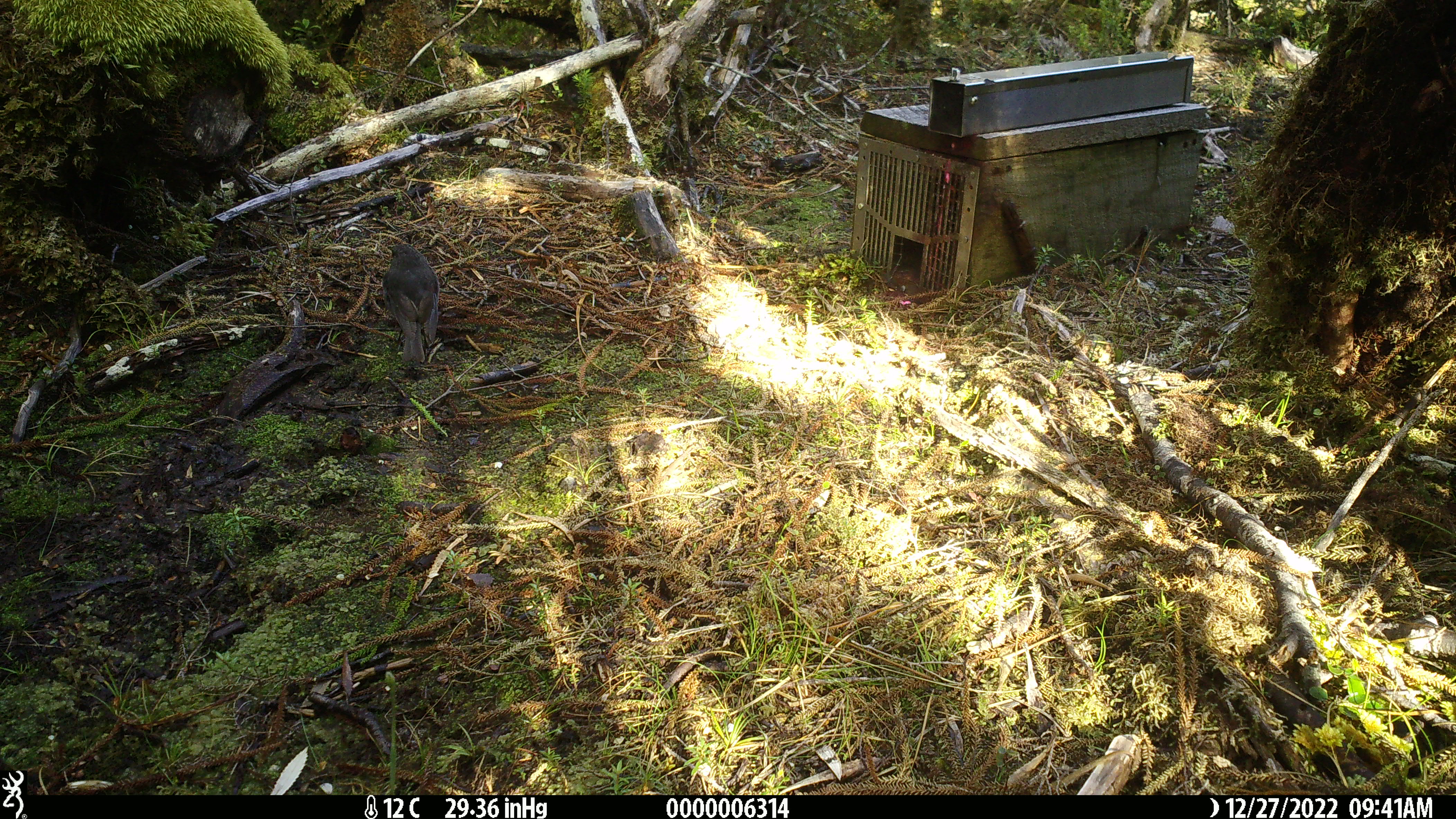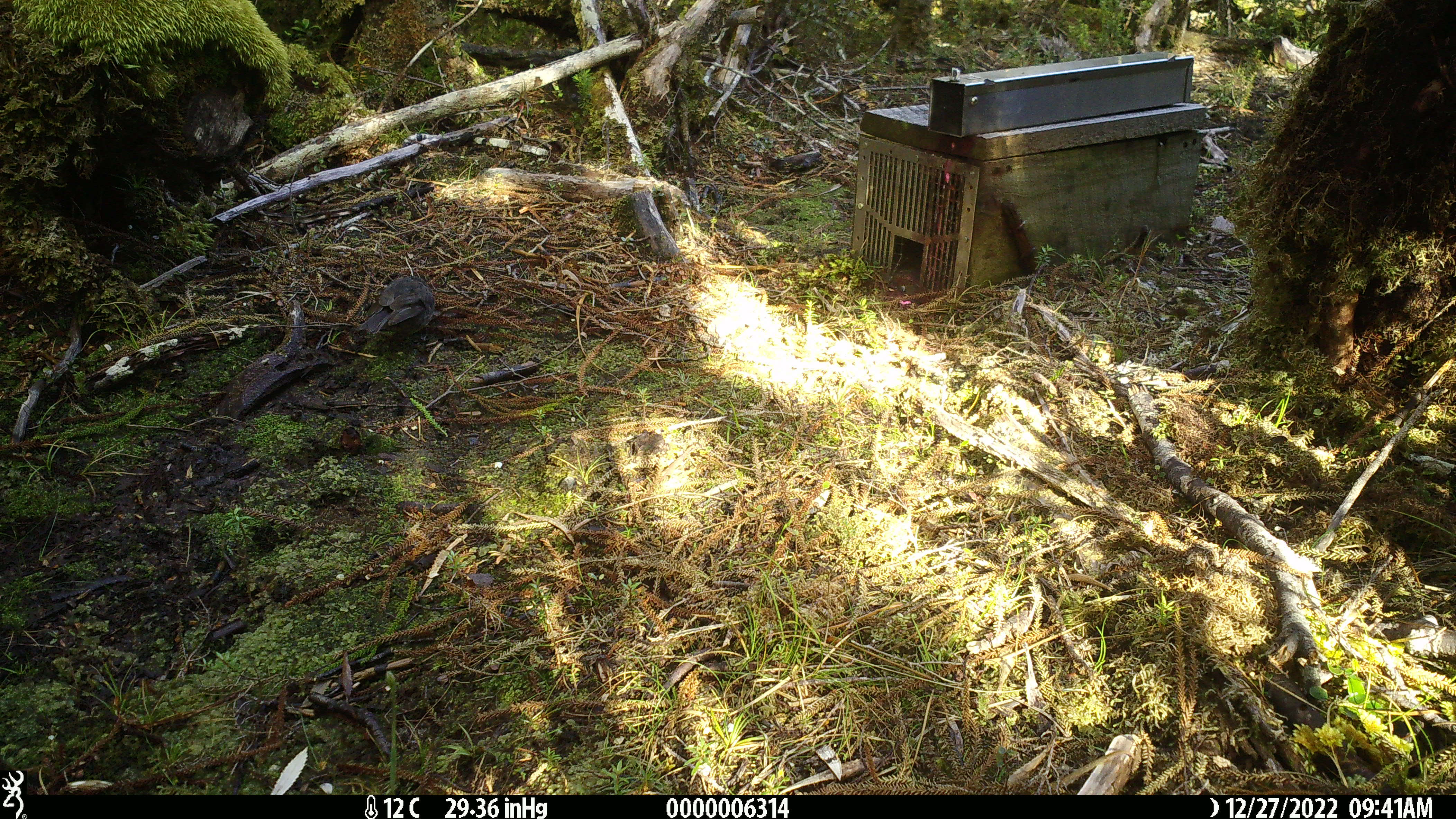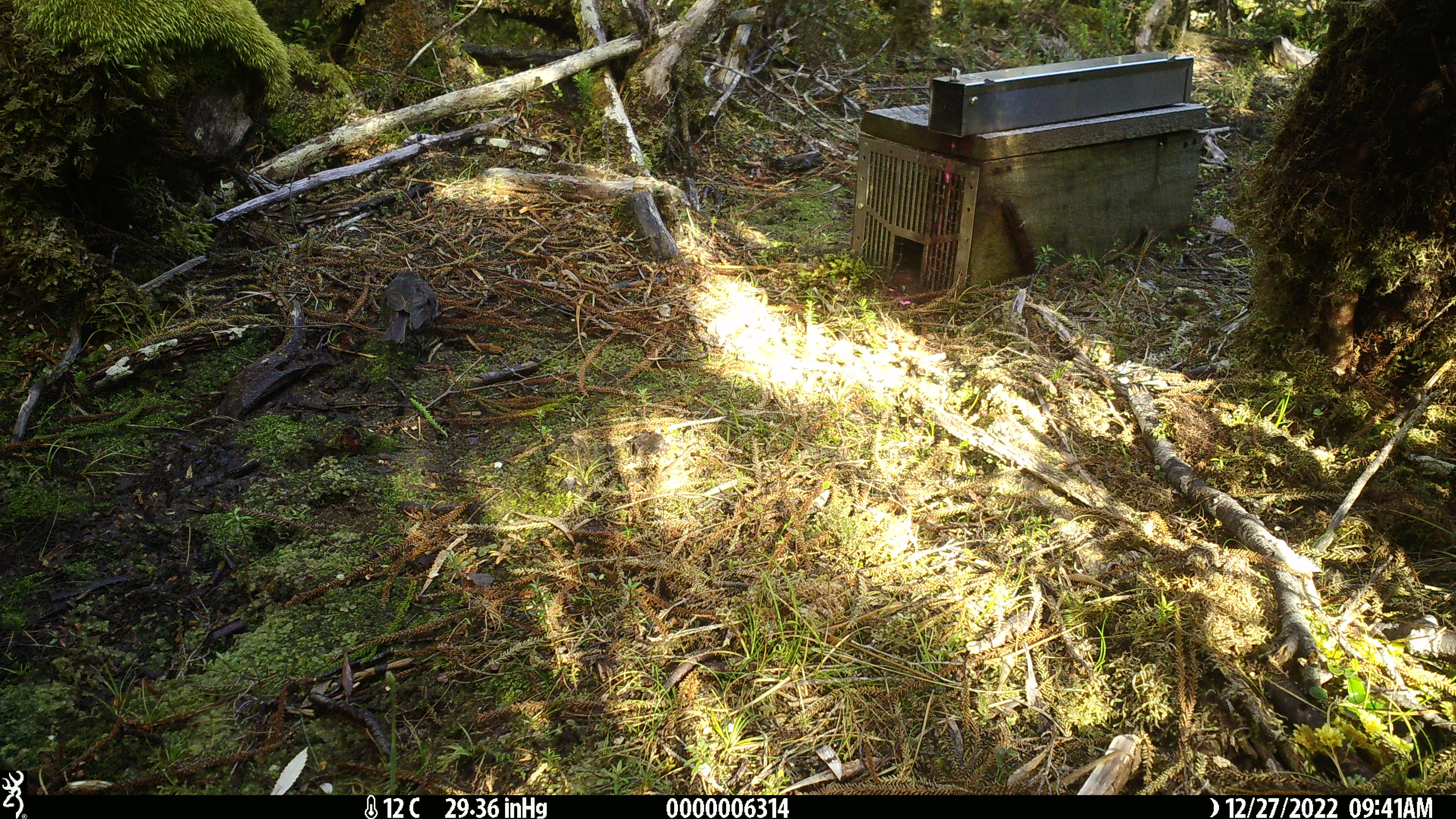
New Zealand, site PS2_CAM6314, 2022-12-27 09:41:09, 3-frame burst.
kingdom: Animalia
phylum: Chordata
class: Aves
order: Passeriformes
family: Petroicidae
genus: Petroica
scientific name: Petroica australis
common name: new zealand robin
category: robin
Robin (new zealand robin) (Petroica australis).